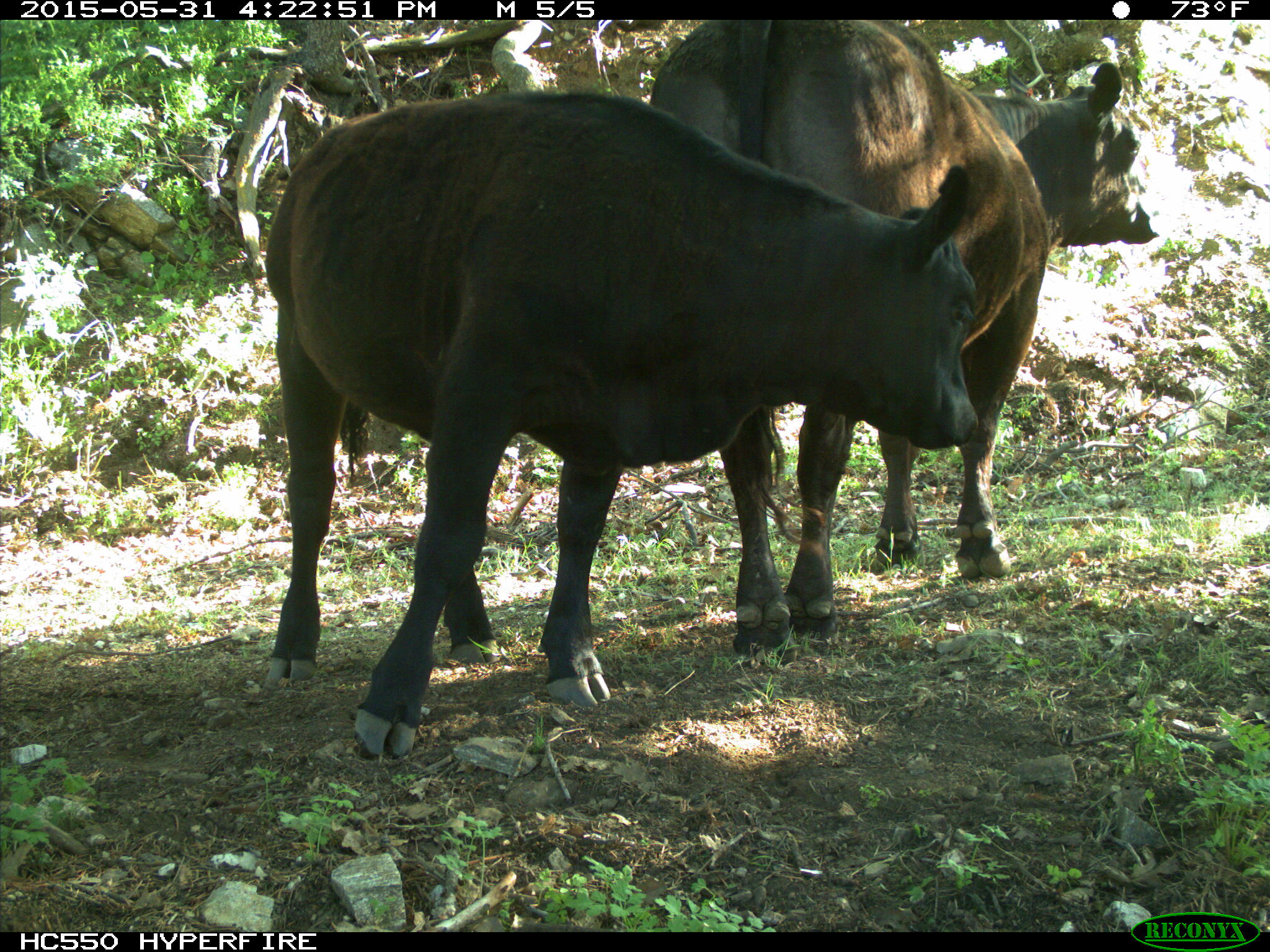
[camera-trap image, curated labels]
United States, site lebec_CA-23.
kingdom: Animalia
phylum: Chordata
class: Mammalia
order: Artiodactyla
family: Bovidae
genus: Bos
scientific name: Bos taurus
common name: domestic cow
Bos taurus (domestic cow).